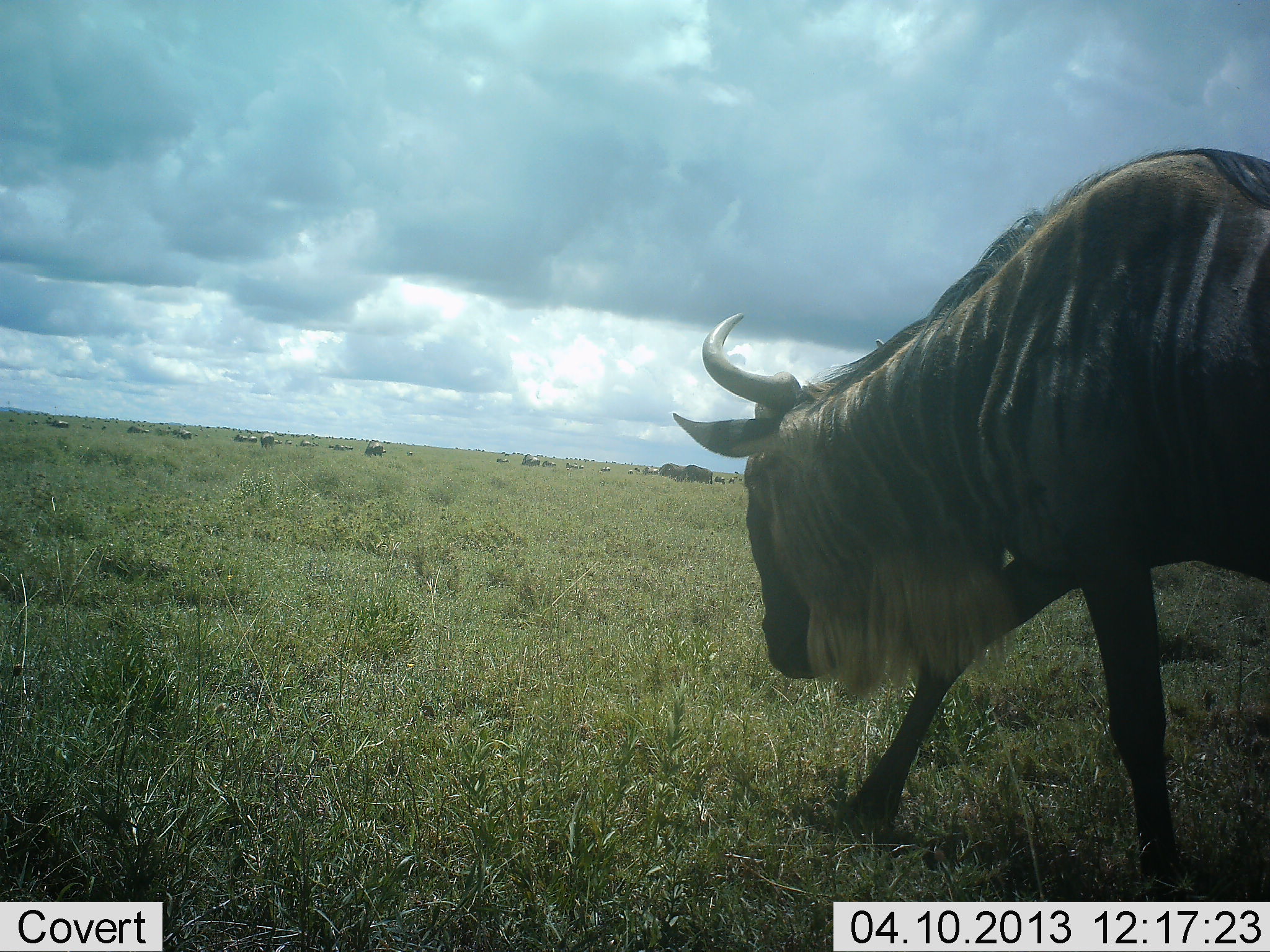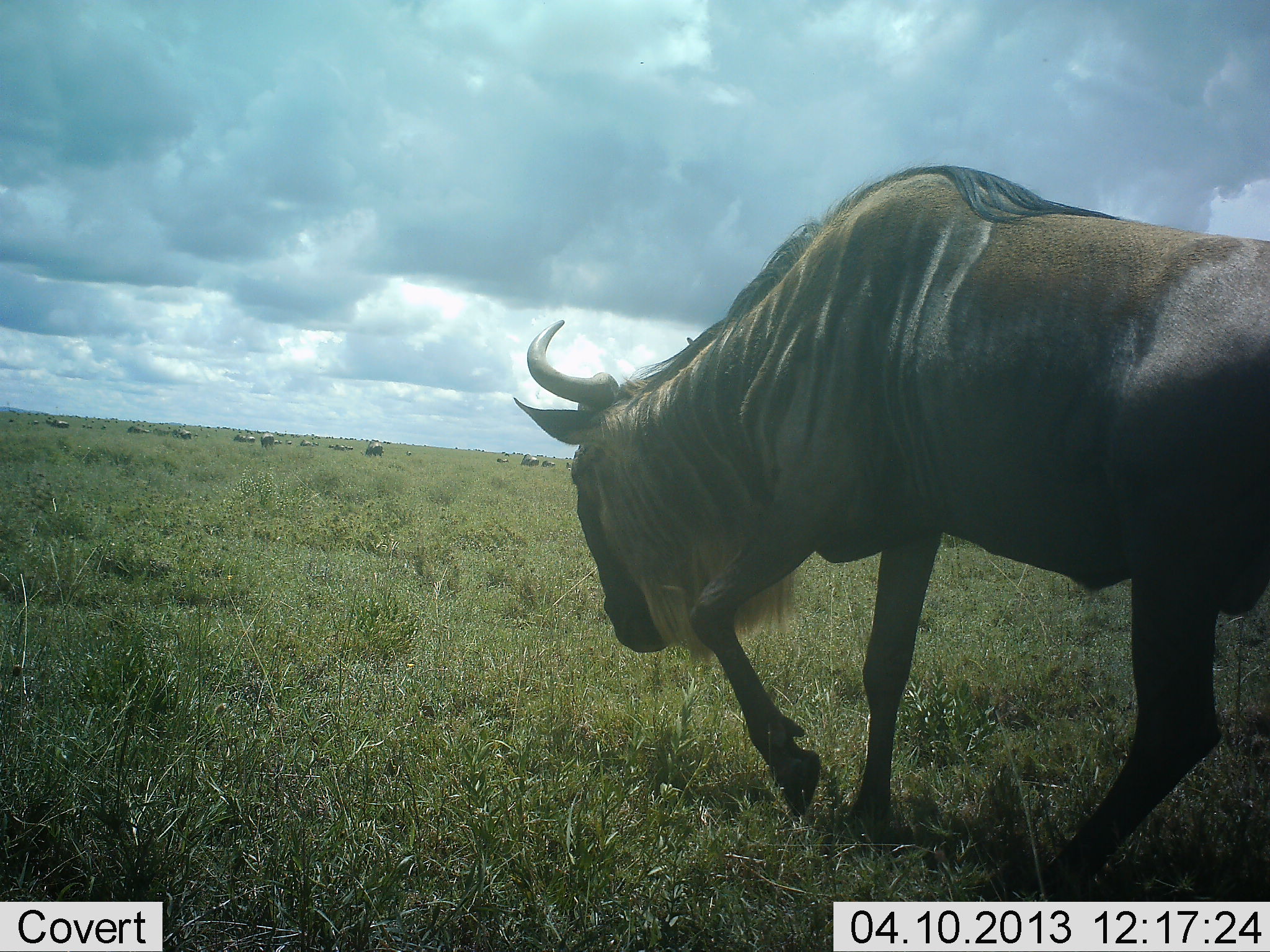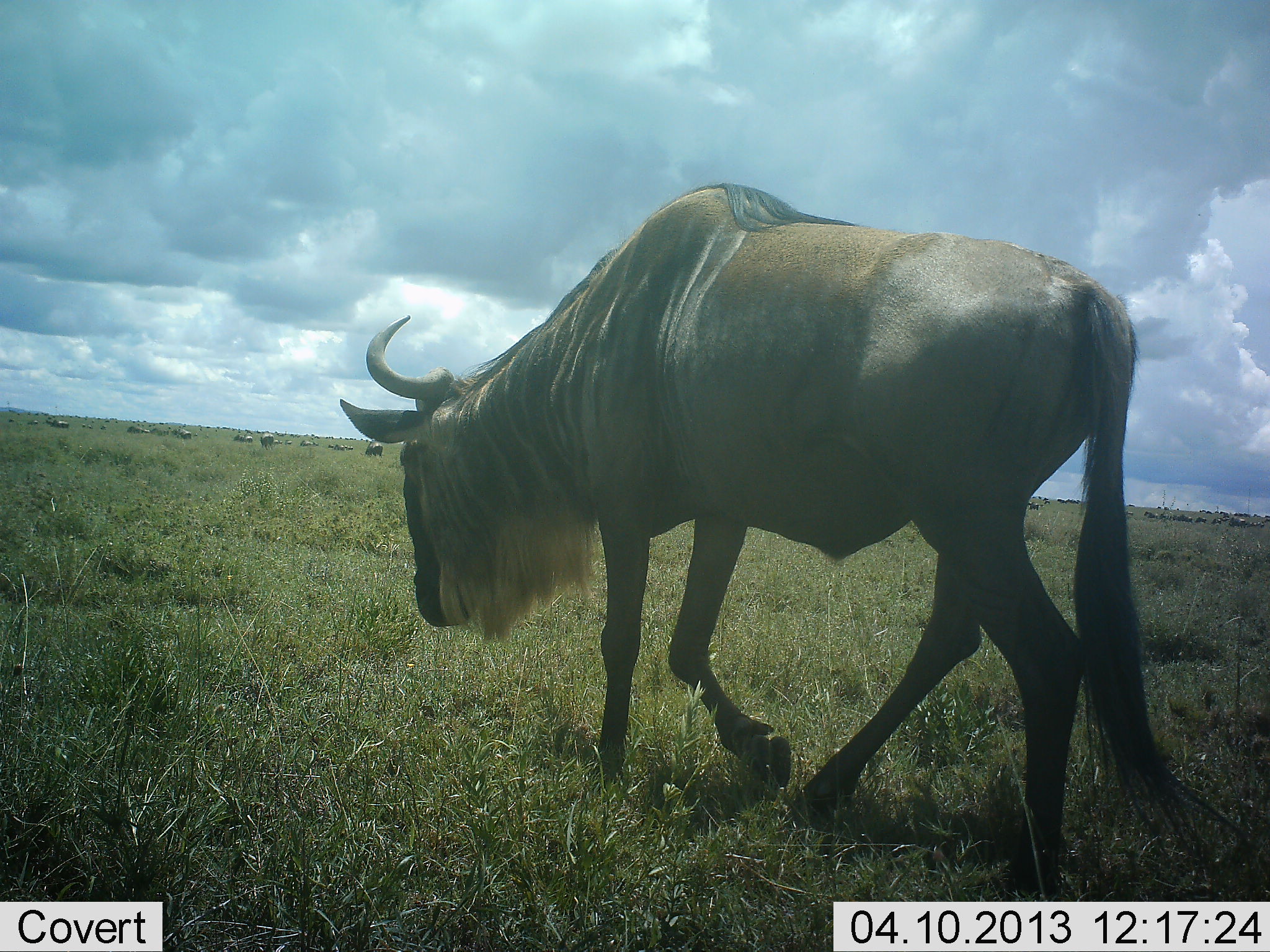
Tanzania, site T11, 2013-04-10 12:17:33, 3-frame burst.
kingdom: Animalia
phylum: Chordata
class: Mammalia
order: Artiodactyla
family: Bovidae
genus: Connochaetes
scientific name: Connochaetes taurinus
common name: blue wildebeest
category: wildebeest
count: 11-50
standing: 25%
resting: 5%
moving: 90%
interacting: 0%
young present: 0%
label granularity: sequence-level